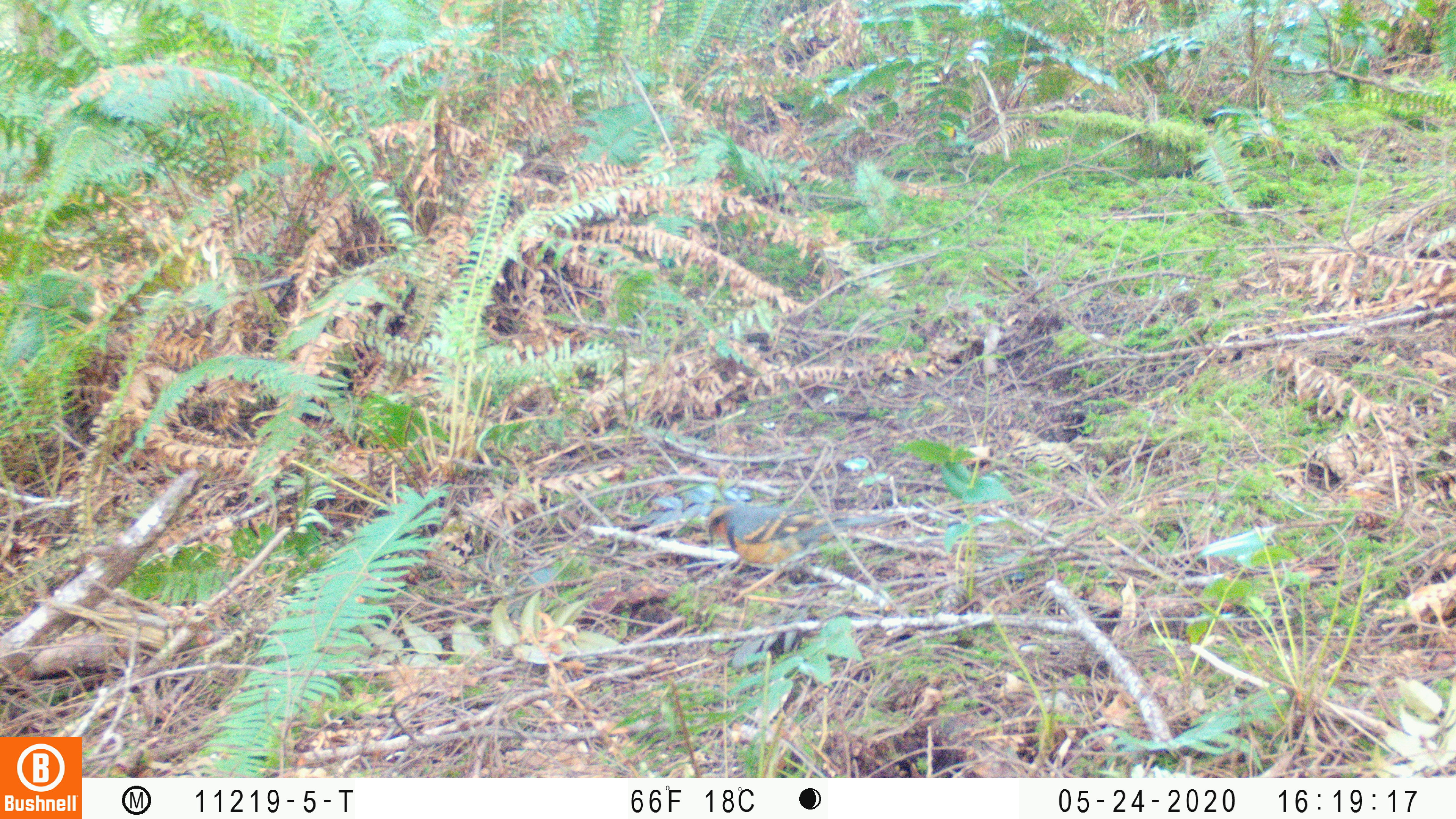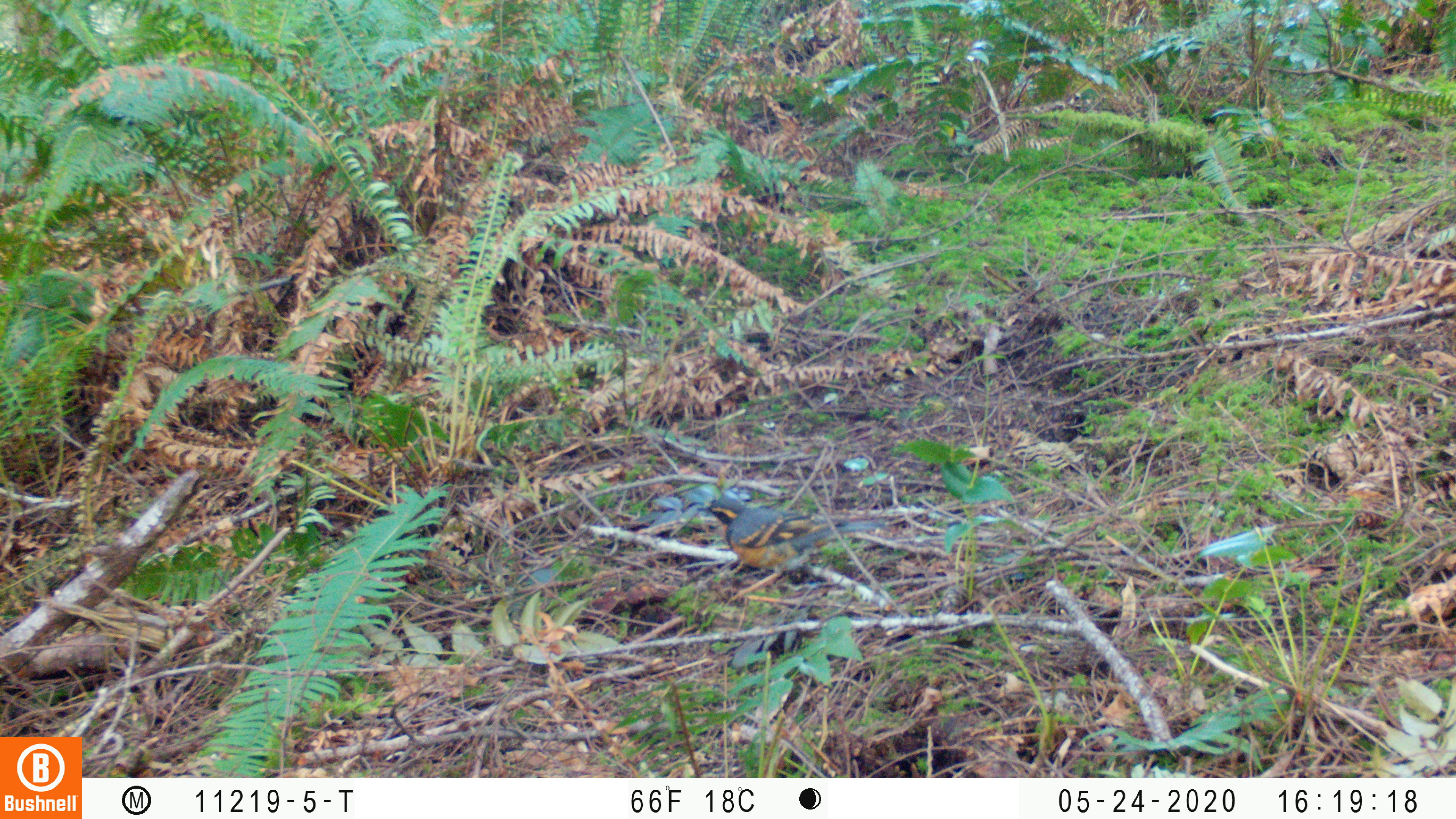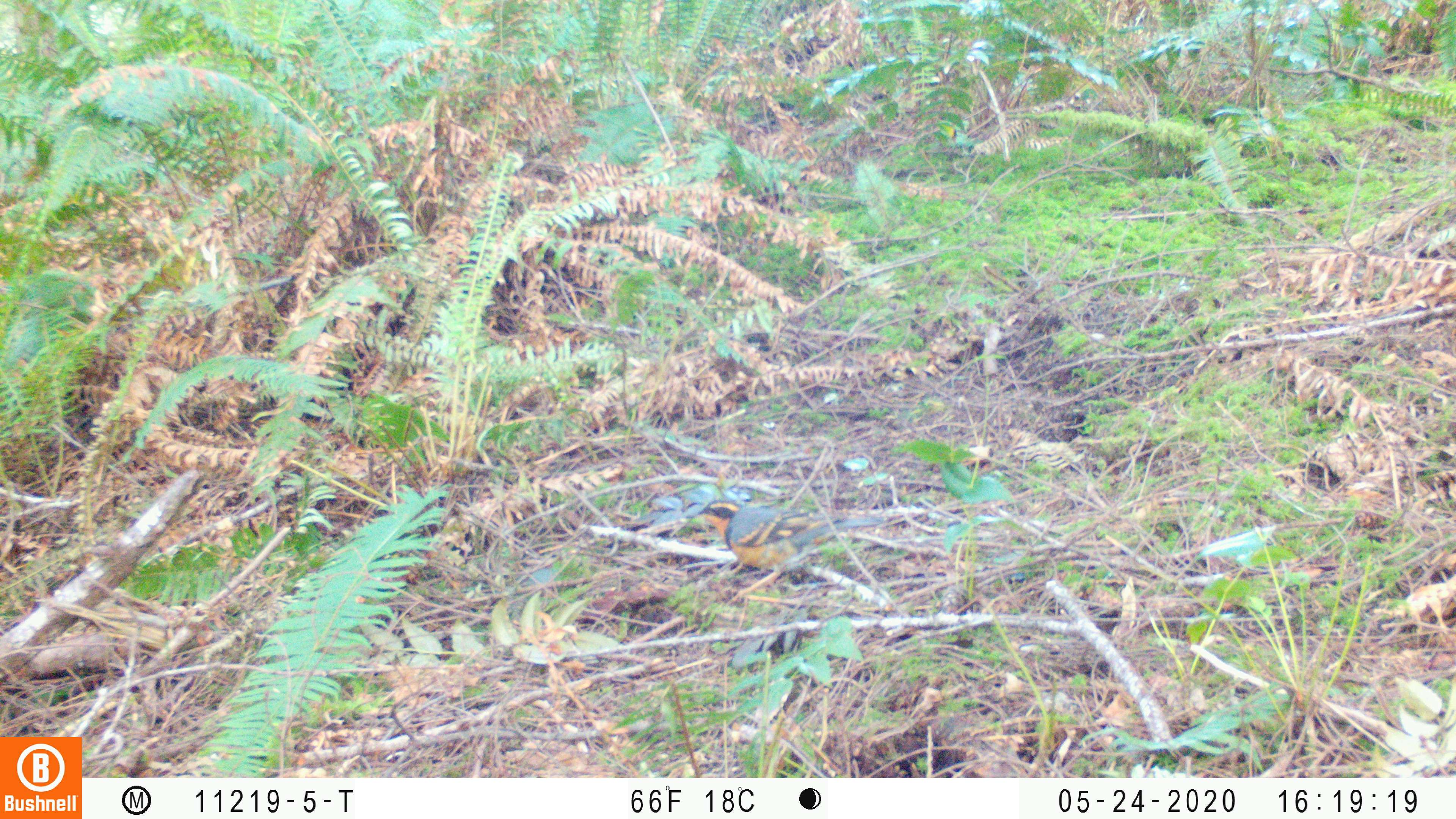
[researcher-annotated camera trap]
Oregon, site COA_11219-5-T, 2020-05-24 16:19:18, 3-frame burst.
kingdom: Animalia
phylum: Chordata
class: Aves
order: Passeriformes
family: Turdidae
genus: Ixoreus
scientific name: Ixoreus naevius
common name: varied thrush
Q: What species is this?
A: Varied thrush (Ixoreus naevius).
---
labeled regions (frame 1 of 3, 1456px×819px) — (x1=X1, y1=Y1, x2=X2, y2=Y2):
varied thrush: (x1=703, y1=503, x2=878, y2=579)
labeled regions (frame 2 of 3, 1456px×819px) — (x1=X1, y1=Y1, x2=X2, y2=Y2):
varied thrush: (x1=698, y1=495, x2=894, y2=578)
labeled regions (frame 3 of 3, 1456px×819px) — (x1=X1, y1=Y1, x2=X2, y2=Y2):
varied thrush: (x1=693, y1=496, x2=881, y2=573)